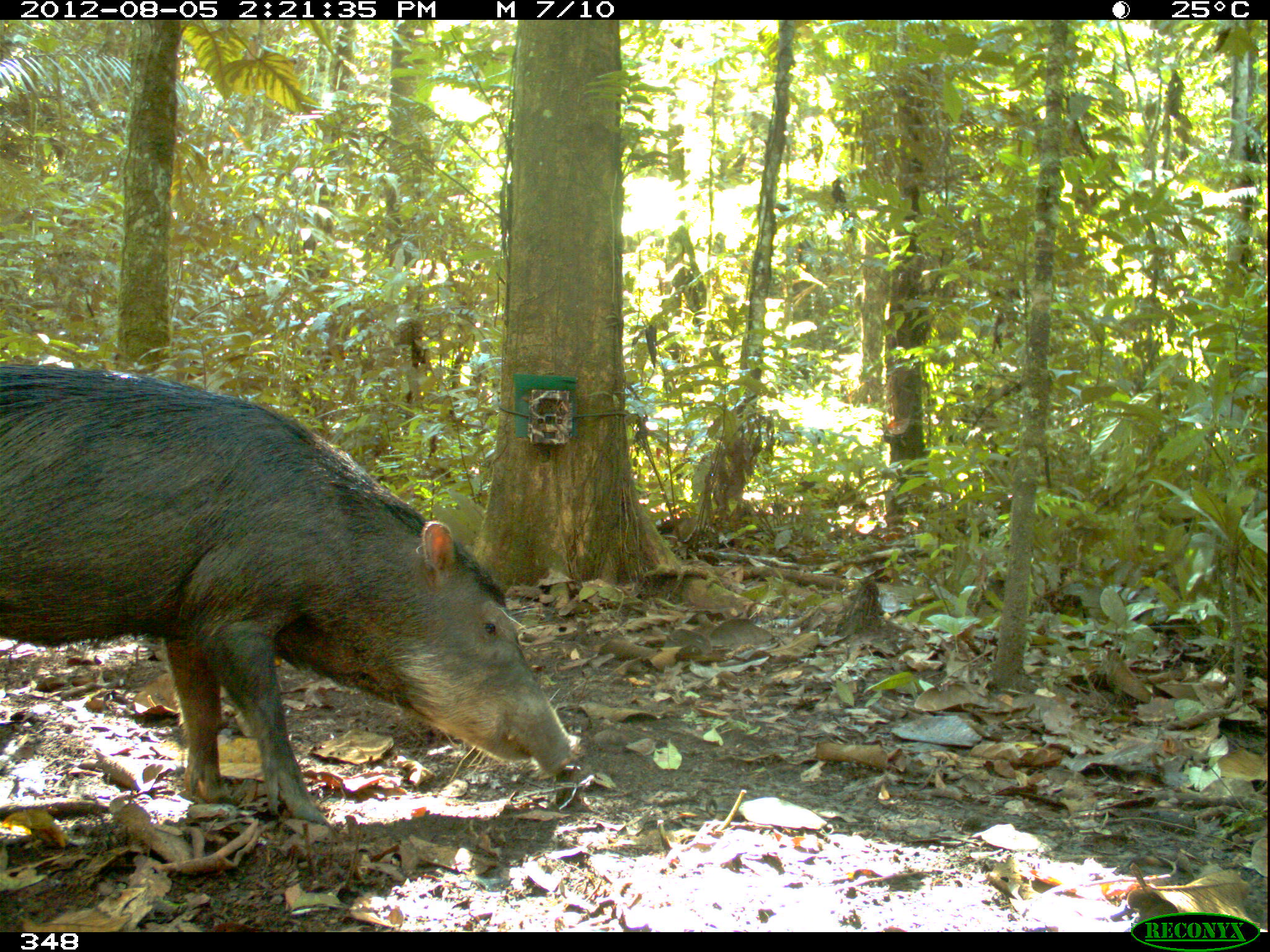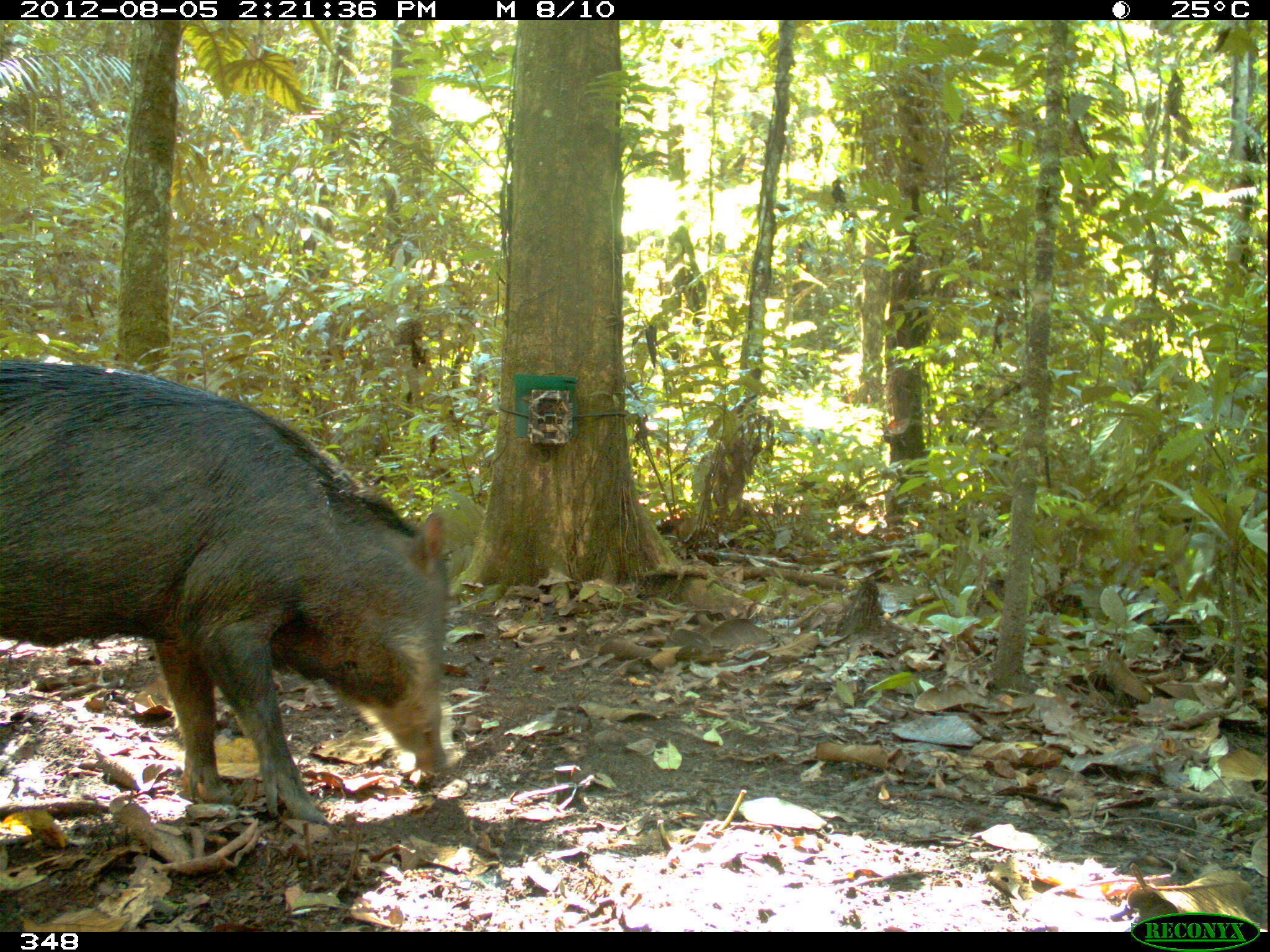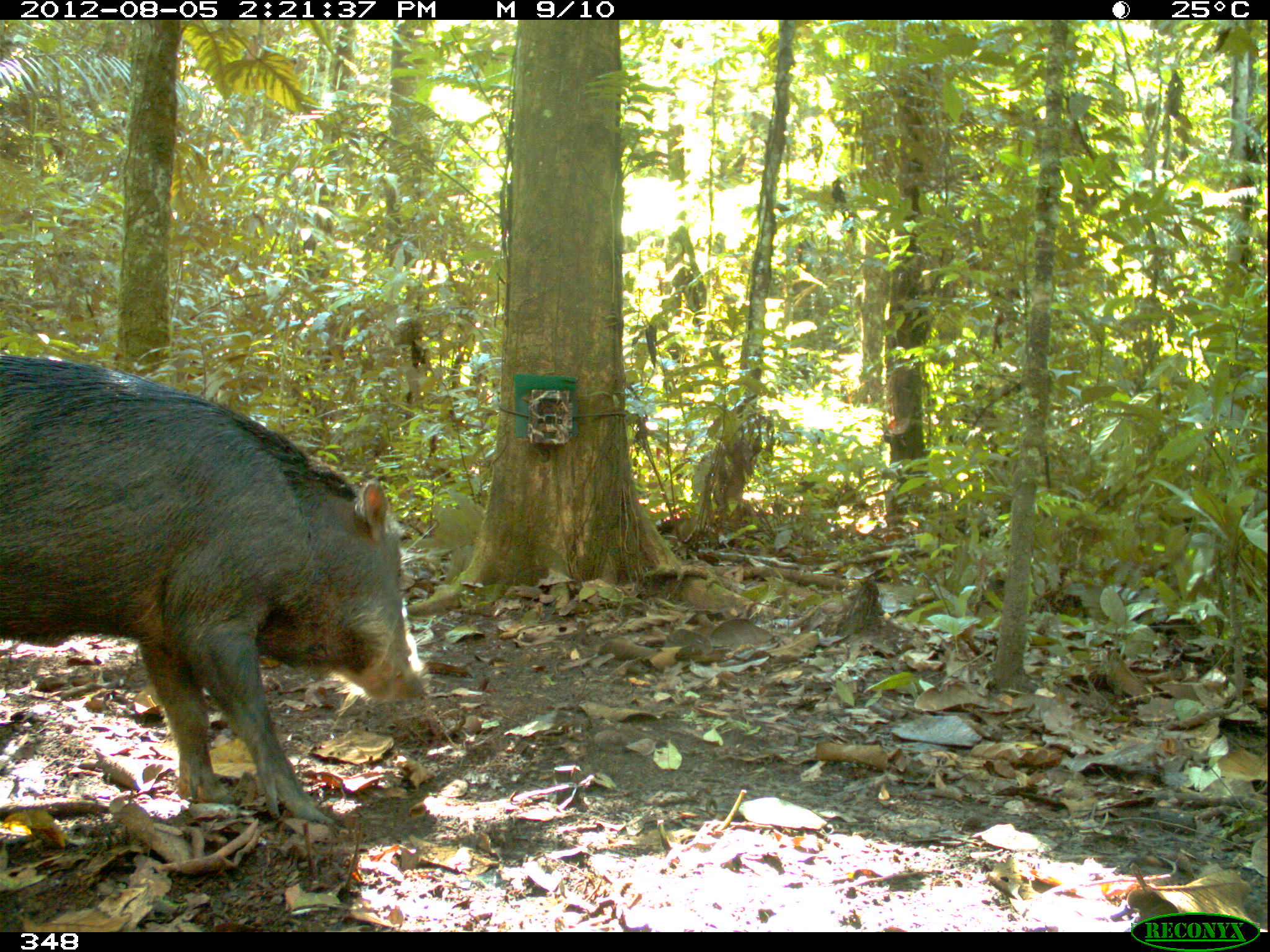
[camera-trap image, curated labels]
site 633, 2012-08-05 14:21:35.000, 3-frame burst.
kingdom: Animalia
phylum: Chordata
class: Mammalia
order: Artiodactyla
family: Tayassuidae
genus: Tayassu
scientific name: Tayassu pecari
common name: white-lipped peccary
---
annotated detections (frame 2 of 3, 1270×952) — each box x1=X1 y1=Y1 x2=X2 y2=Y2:
tayassu pecari: x1=0 y1=354 x2=456 y2=828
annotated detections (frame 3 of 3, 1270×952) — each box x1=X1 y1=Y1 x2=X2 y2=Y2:
tayassu pecari: x1=0 y1=351 x2=433 y2=828